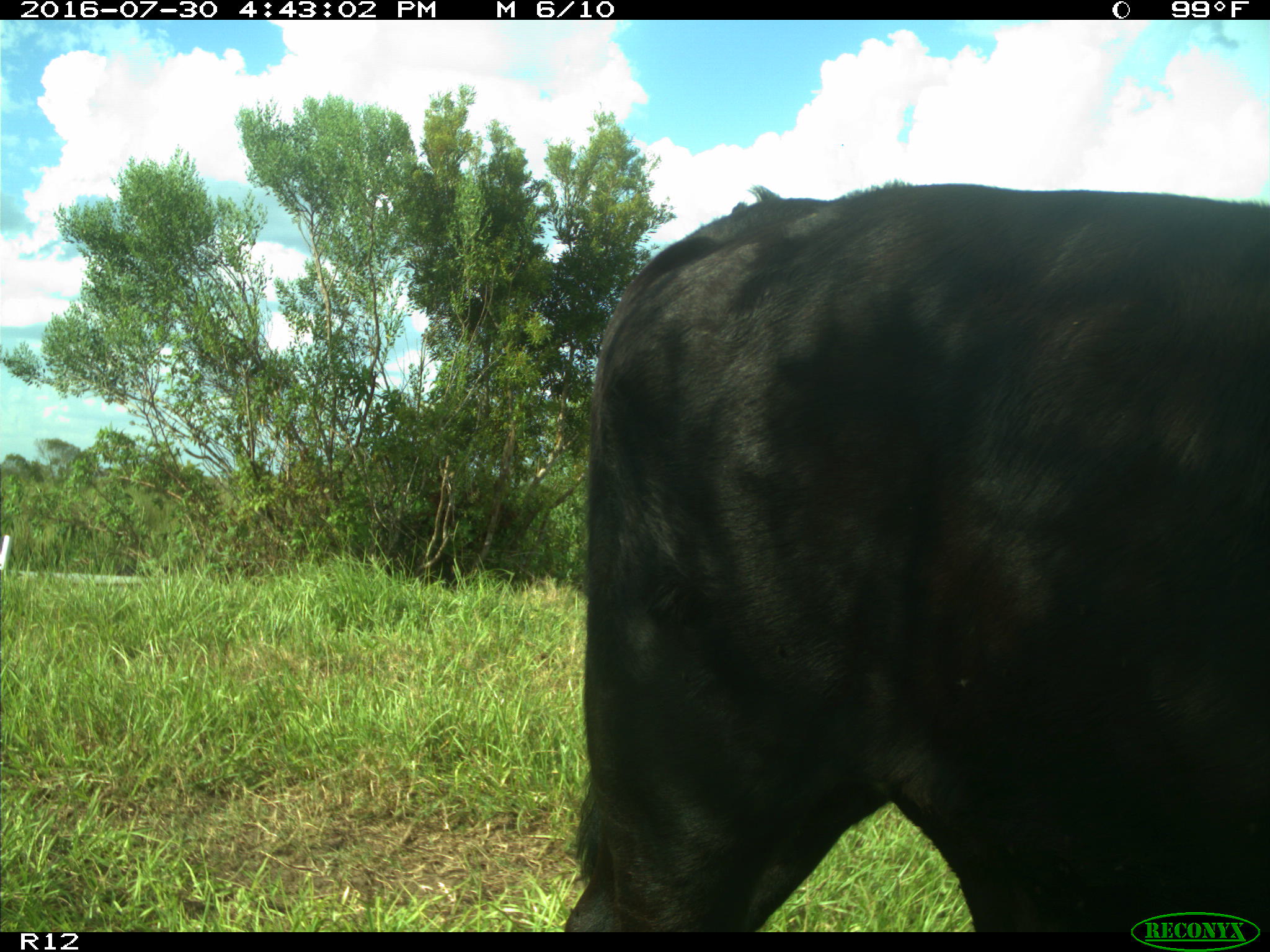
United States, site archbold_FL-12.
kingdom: Animalia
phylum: Chordata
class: Mammalia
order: Artiodactyla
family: Bovidae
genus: Bos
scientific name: Bos taurus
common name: domestic cow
Bos taurus (domestic cow).